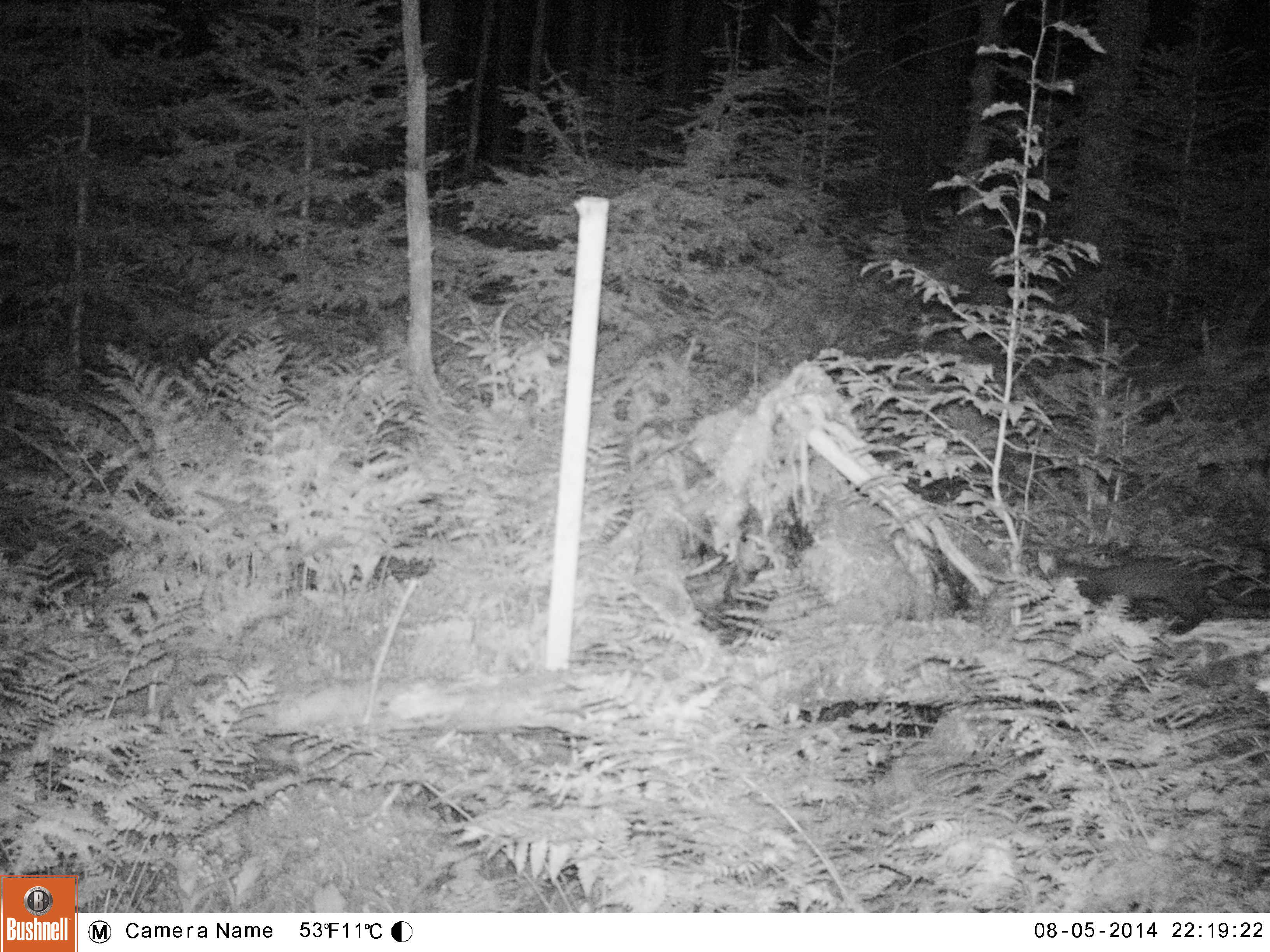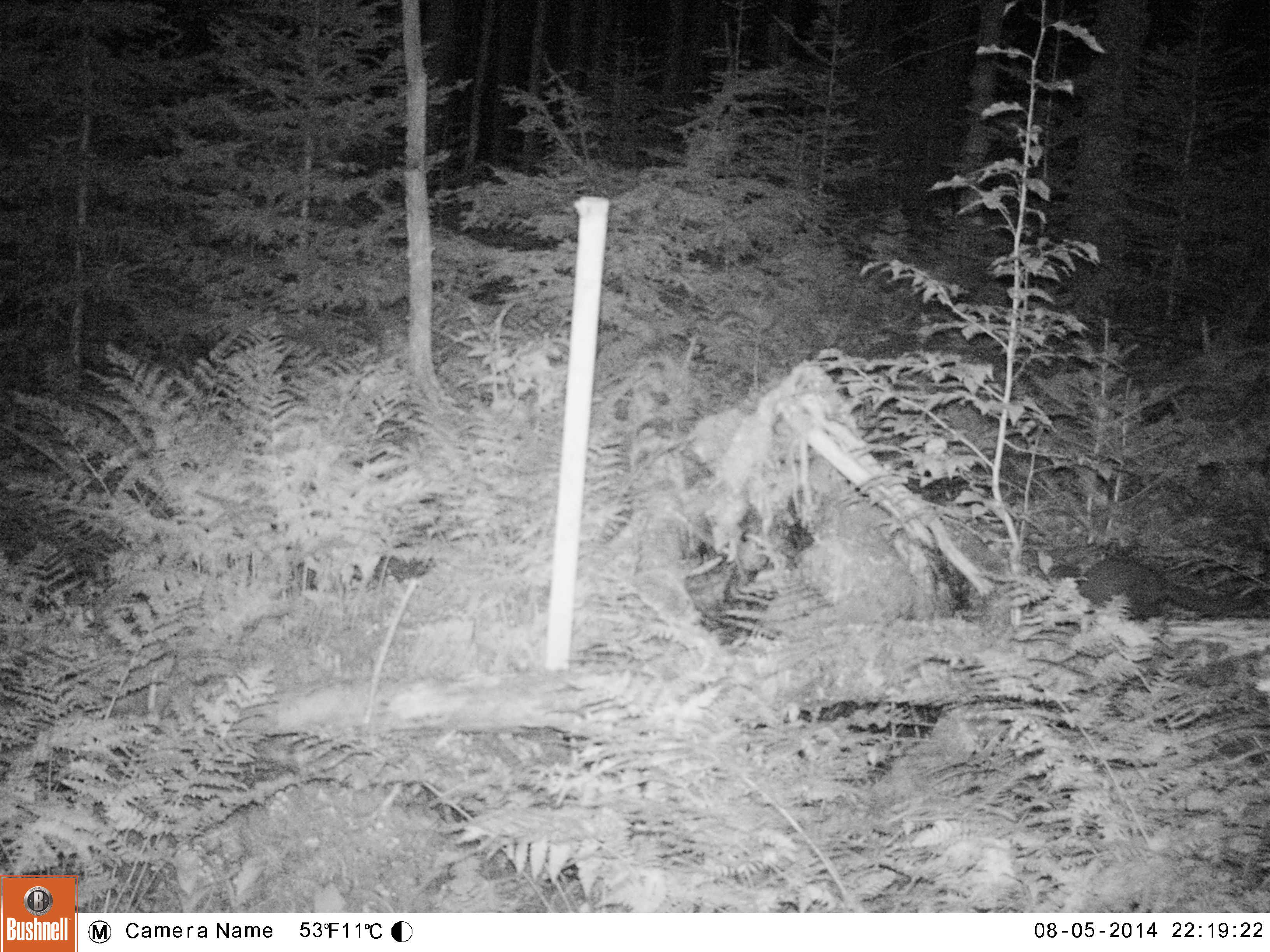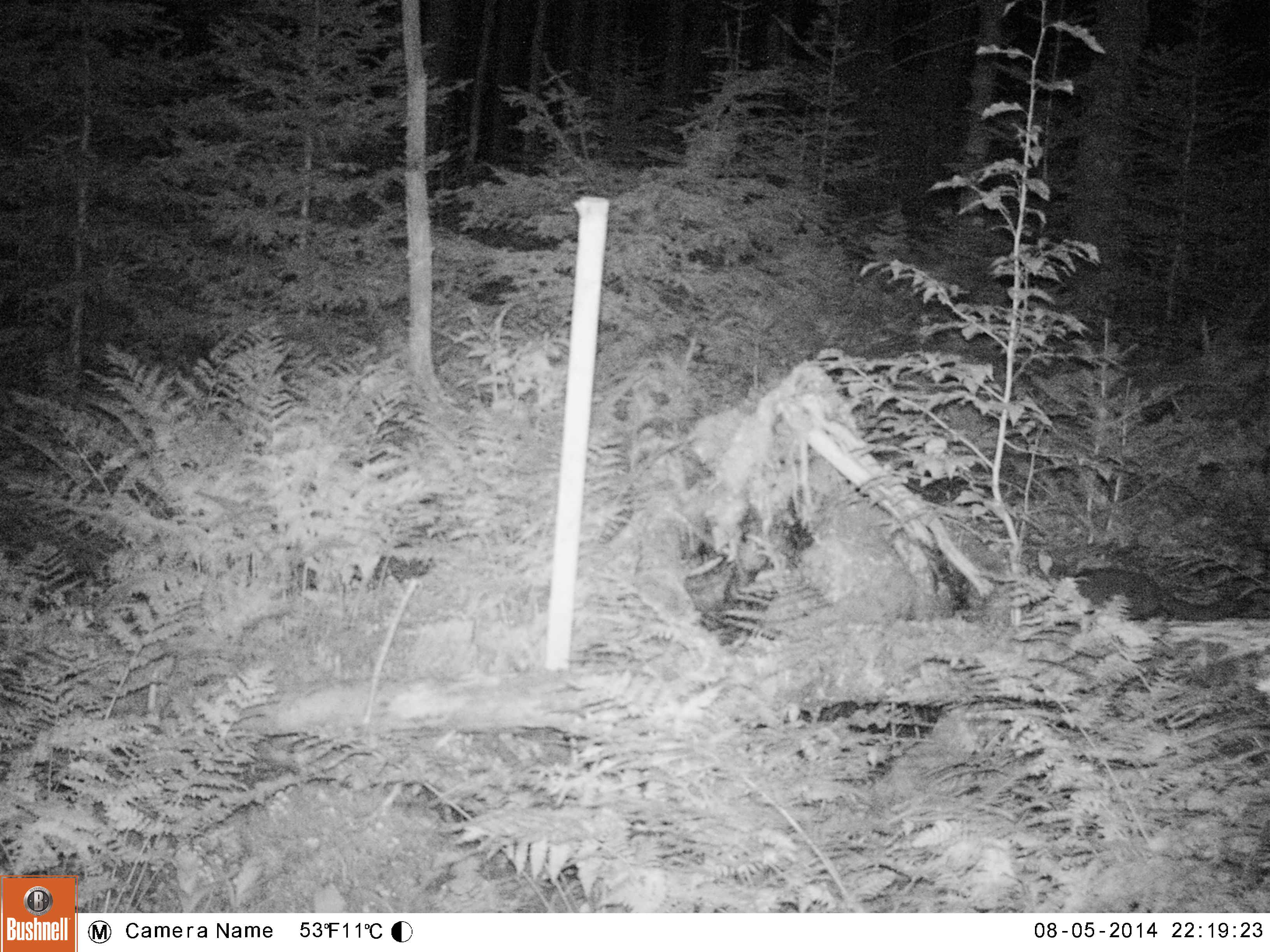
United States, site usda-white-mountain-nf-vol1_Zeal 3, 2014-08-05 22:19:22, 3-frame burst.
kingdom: Animalia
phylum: Chordata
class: Mammalia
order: Carnivora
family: Mustelidae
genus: Martes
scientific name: Martes americana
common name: american marten